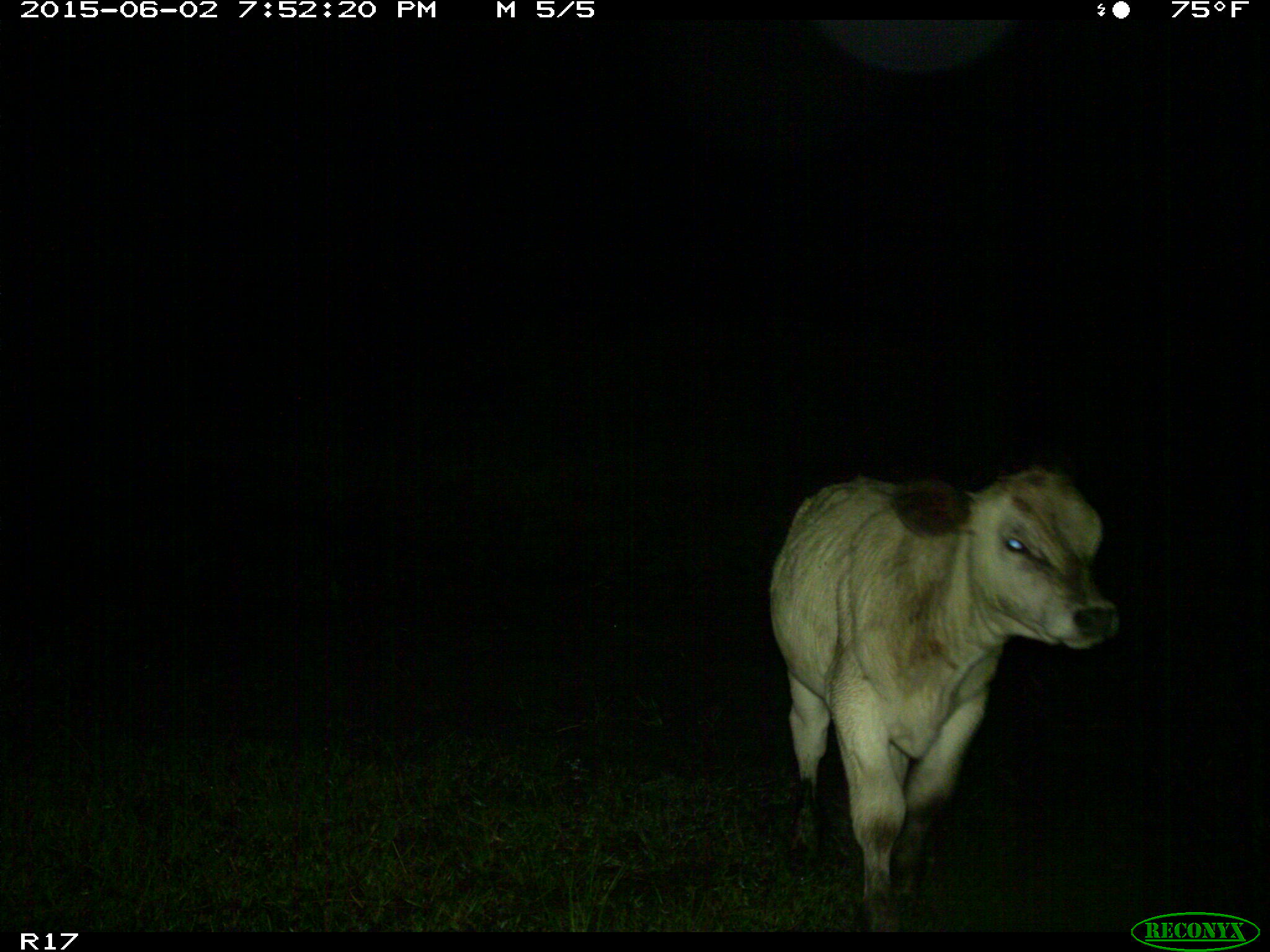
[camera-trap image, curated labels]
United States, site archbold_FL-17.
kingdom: Animalia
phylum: Chordata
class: Mammalia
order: Artiodactyla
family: Bovidae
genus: Bos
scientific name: Bos taurus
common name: domestic cow